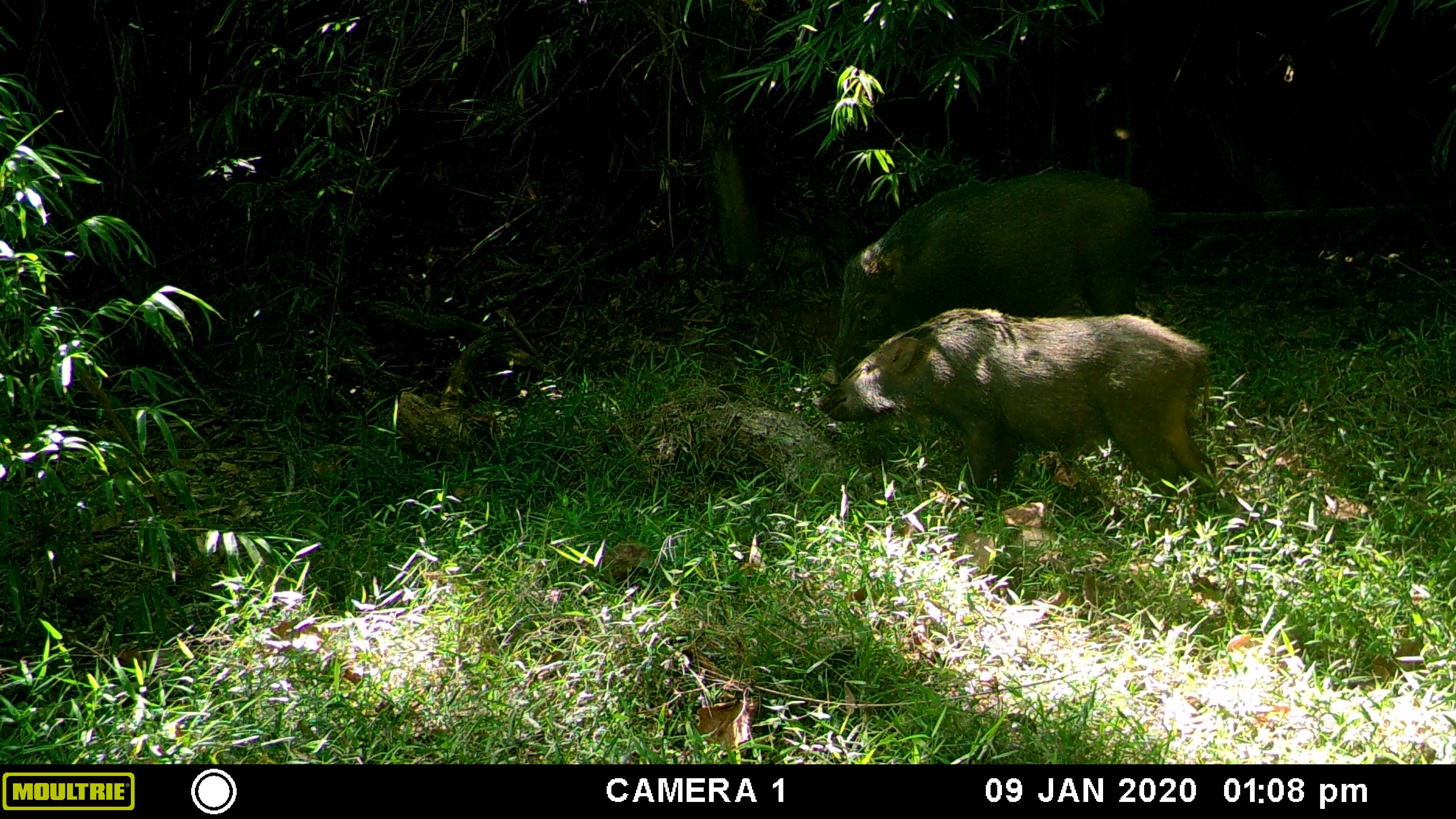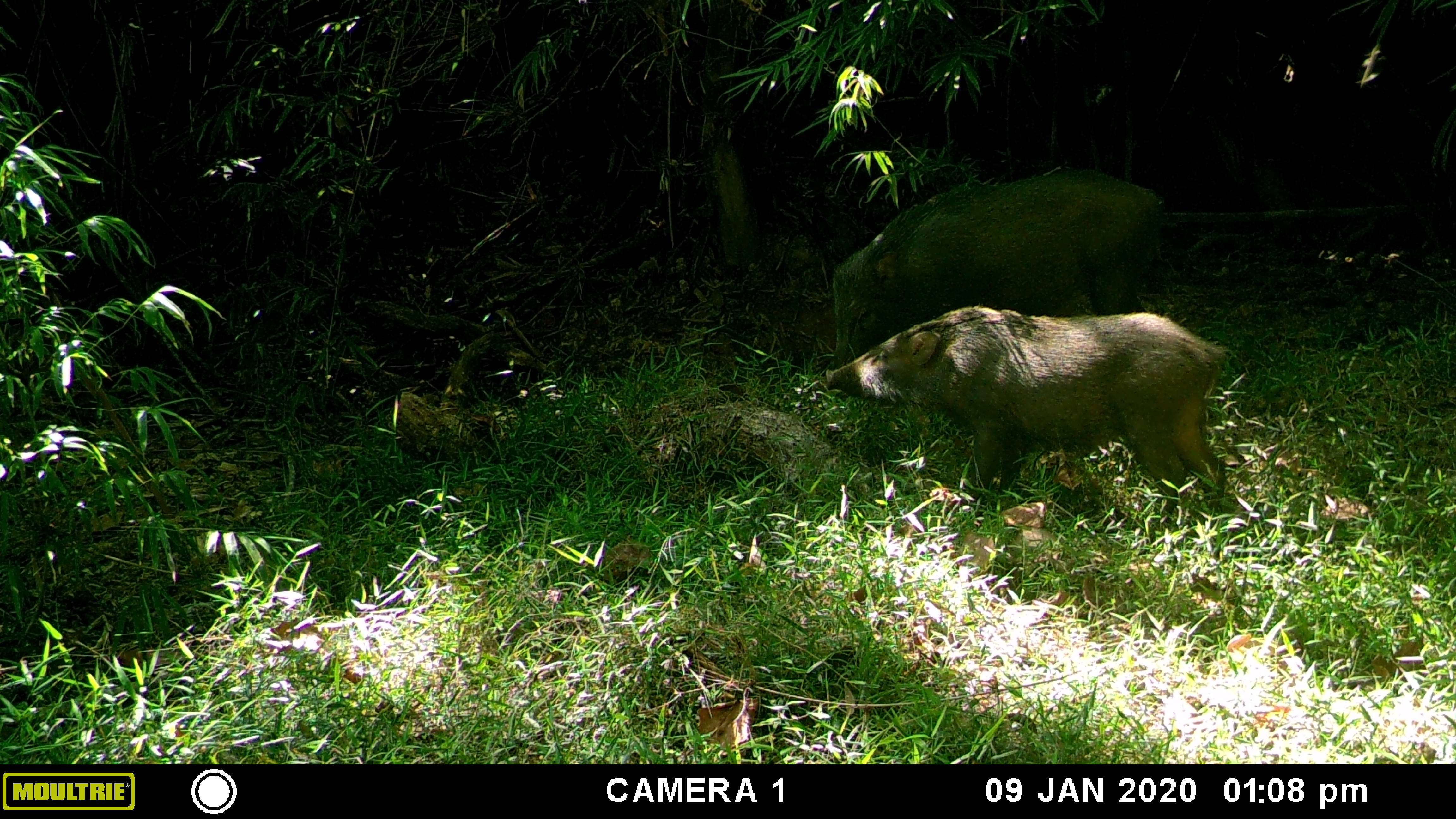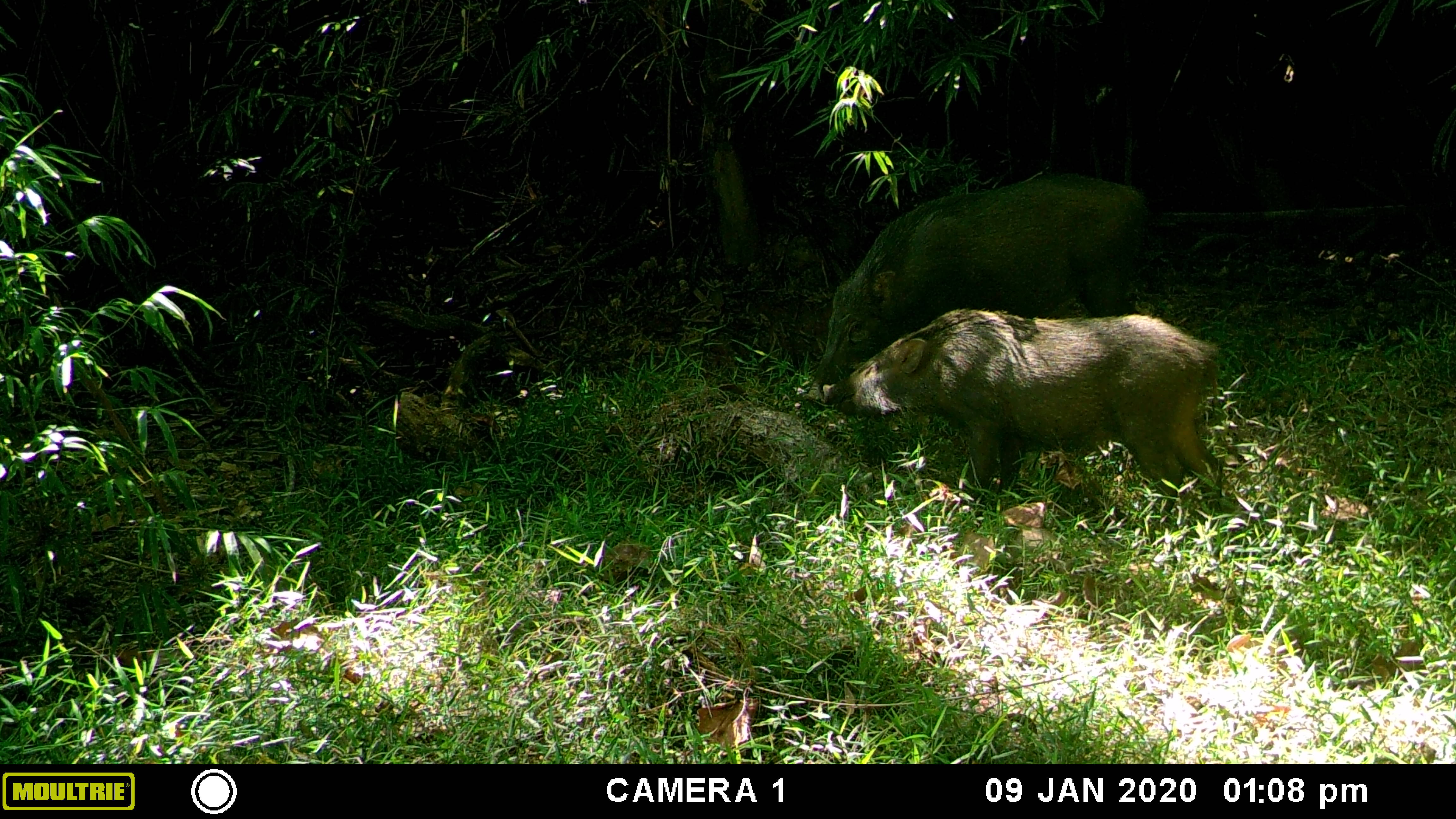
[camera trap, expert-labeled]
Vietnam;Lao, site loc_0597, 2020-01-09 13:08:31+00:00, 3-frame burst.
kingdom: Animalia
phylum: Chordata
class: Mammalia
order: Artiodactyla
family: Suidae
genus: Sus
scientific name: Sus scrofa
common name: eurasian wild pig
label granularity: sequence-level